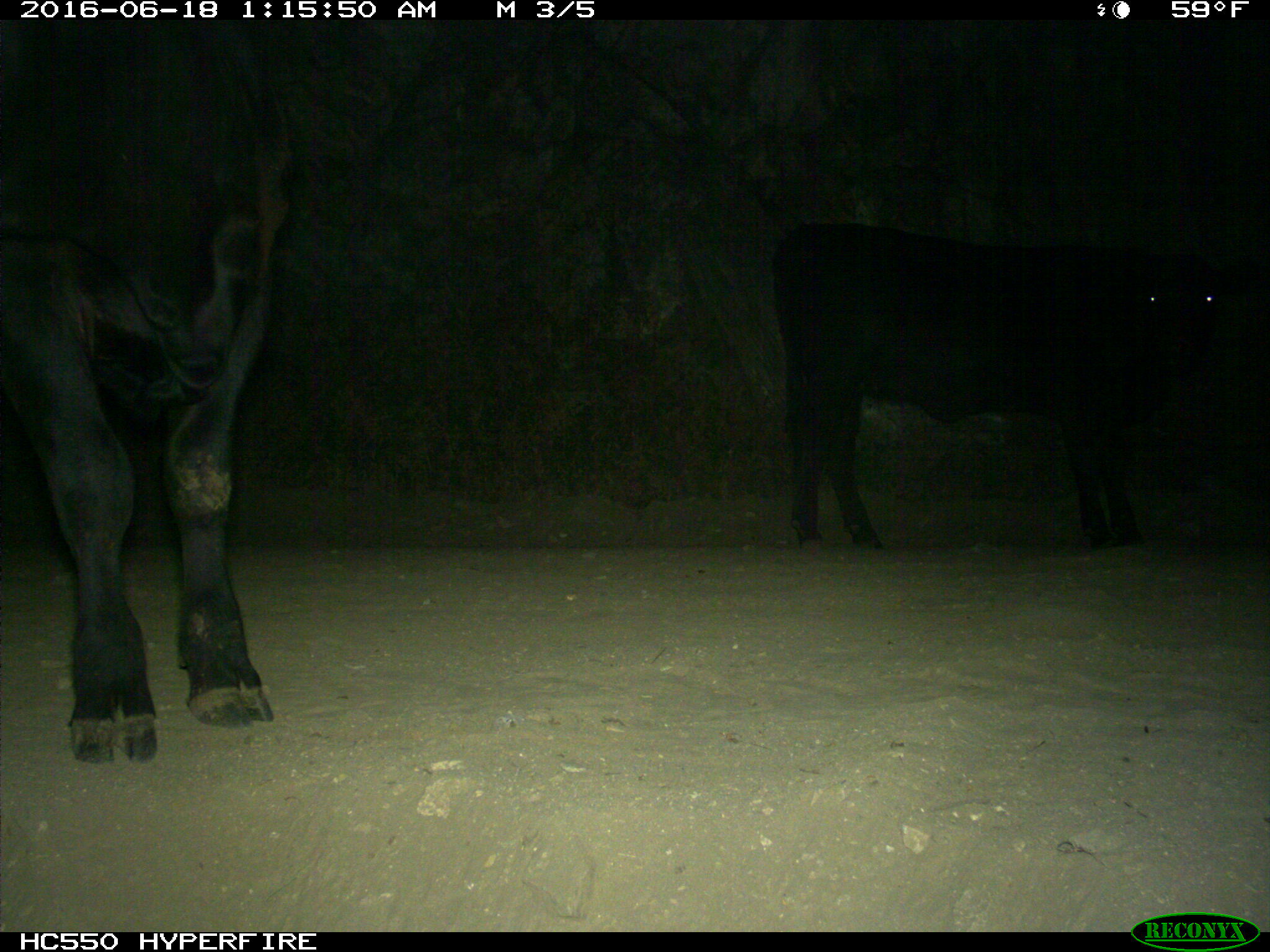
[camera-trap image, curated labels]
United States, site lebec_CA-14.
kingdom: Animalia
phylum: Chordata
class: Mammalia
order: Artiodactyla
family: Bovidae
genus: Bos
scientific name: Bos taurus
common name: domestic cow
Bos taurus (domestic cow).